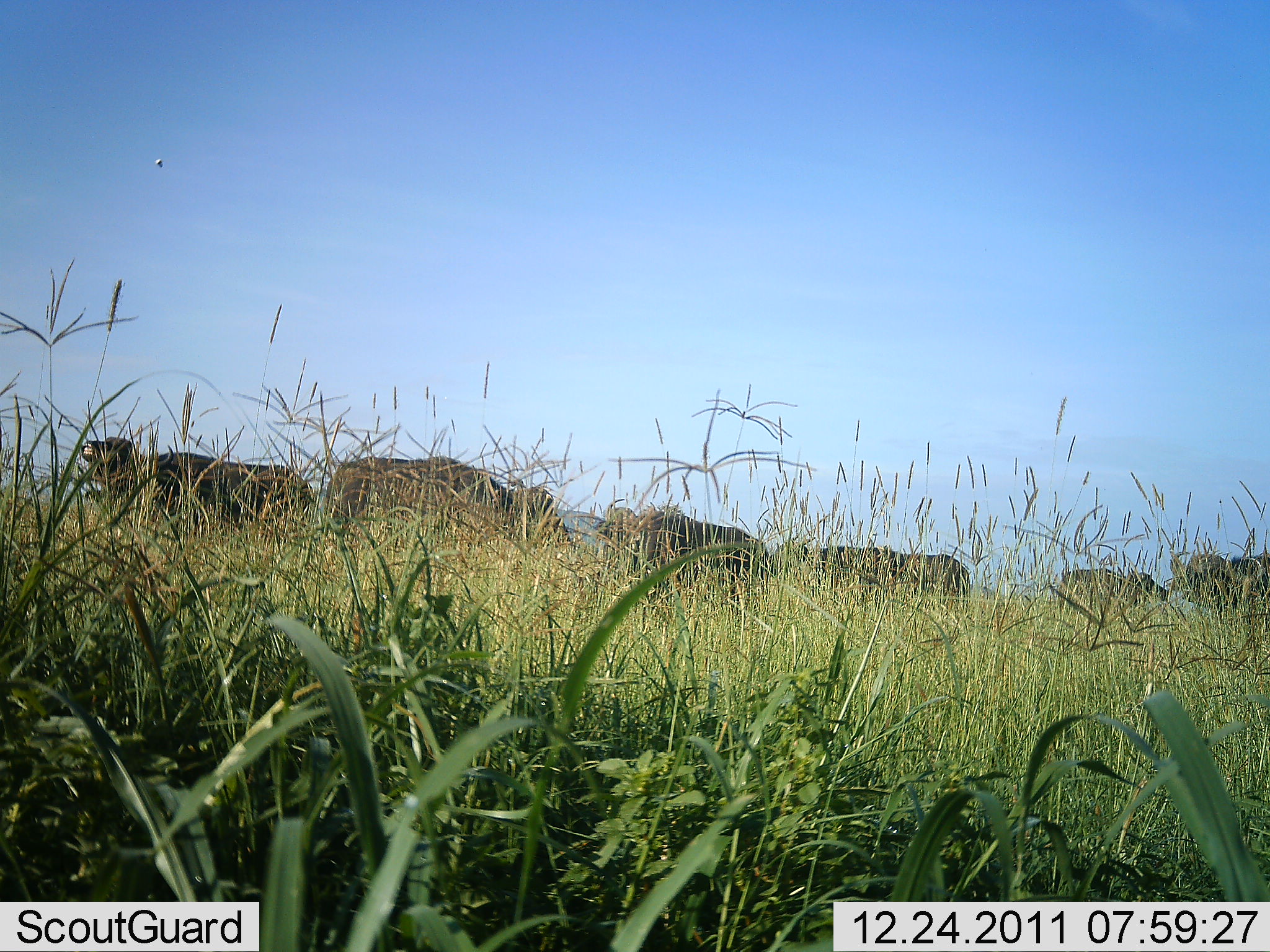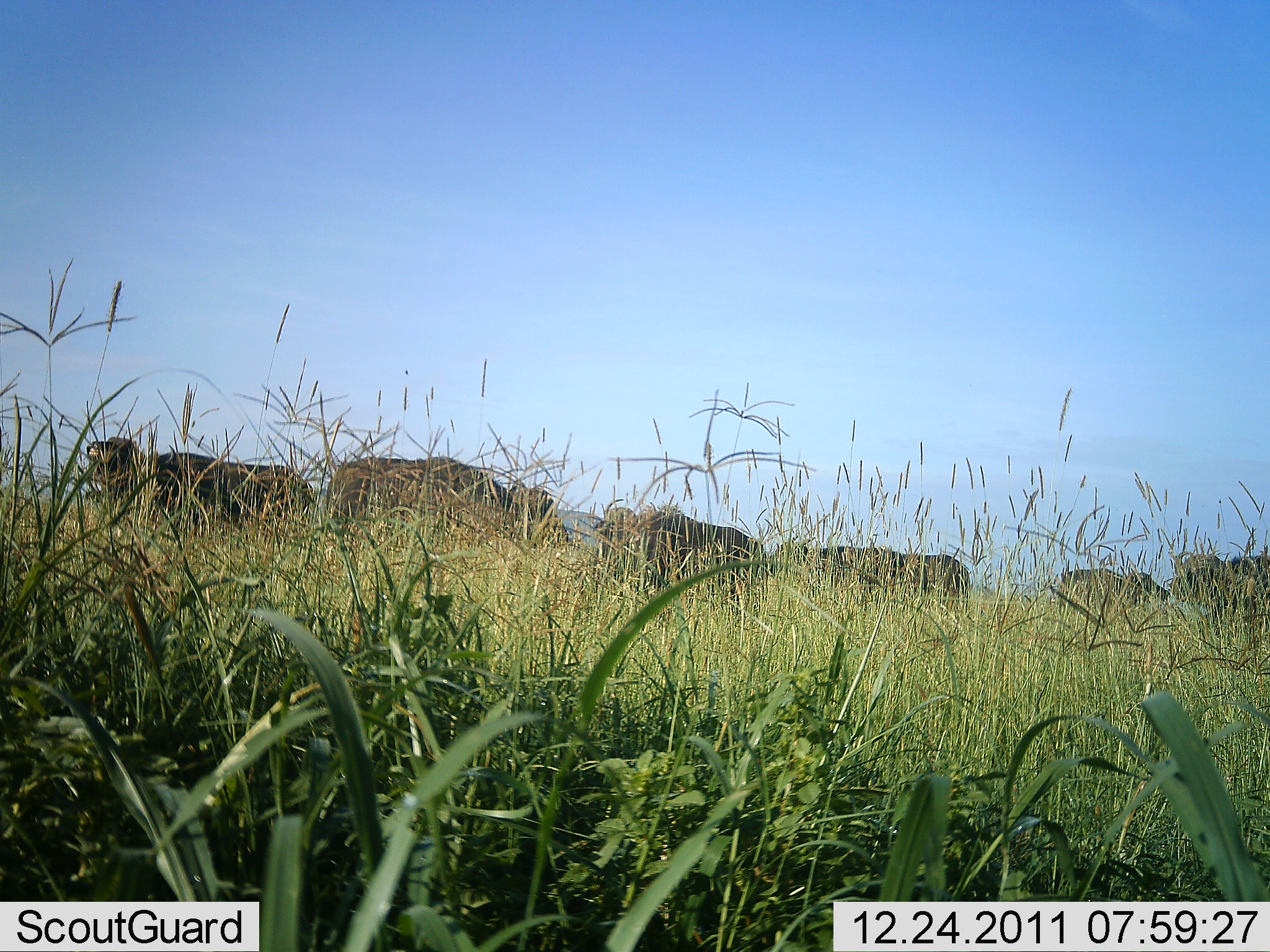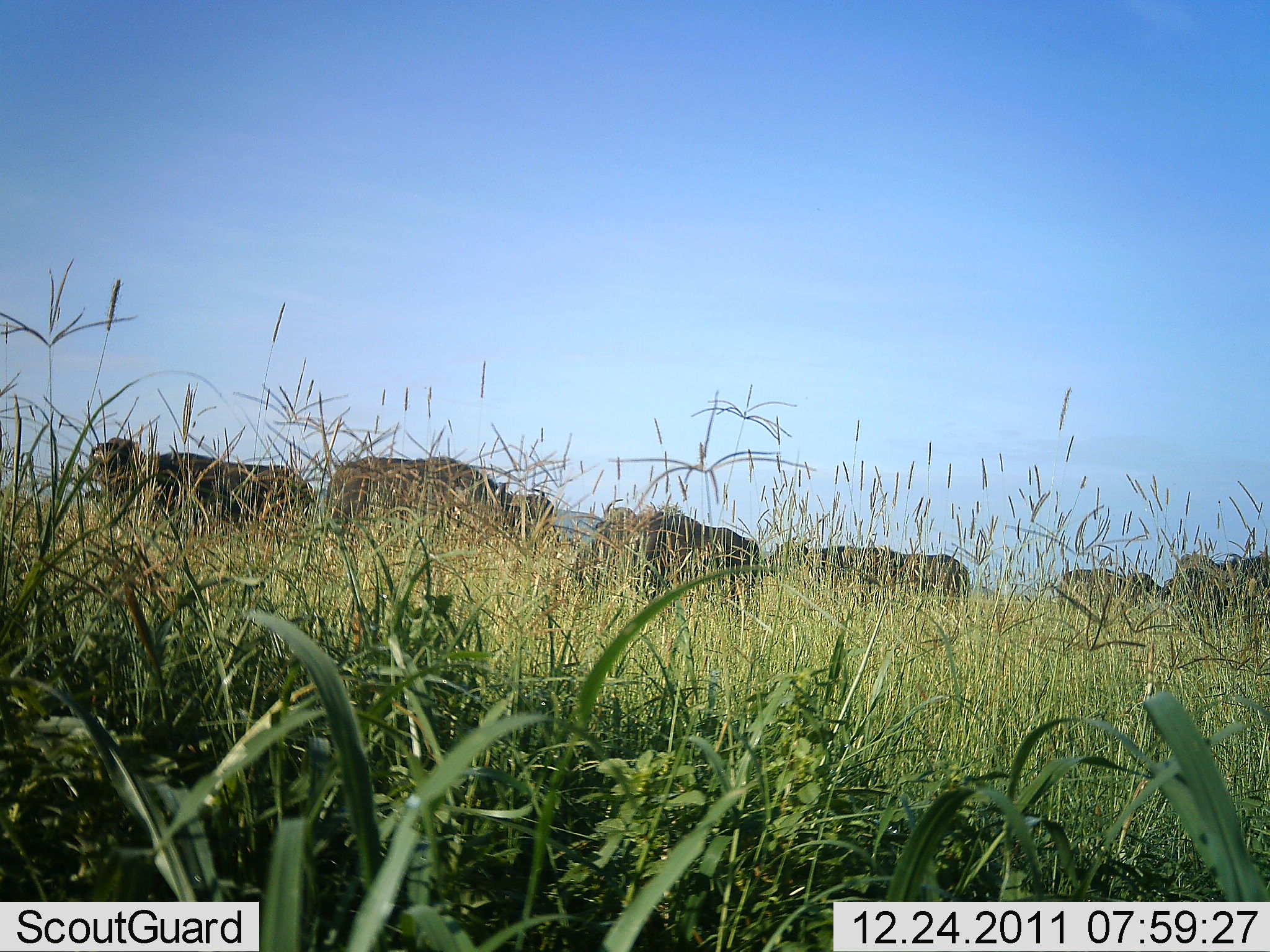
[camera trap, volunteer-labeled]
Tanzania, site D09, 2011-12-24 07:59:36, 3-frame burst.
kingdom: Animalia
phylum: Chordata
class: Mammalia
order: Artiodactyla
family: Bovidae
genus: Syncerus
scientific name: Syncerus caffer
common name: cape buffalo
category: buffalo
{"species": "buffalo (cape buffalo) (Syncerus caffer)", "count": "6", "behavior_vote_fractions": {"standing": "71%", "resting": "0%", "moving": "14%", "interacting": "7%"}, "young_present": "0%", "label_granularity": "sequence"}